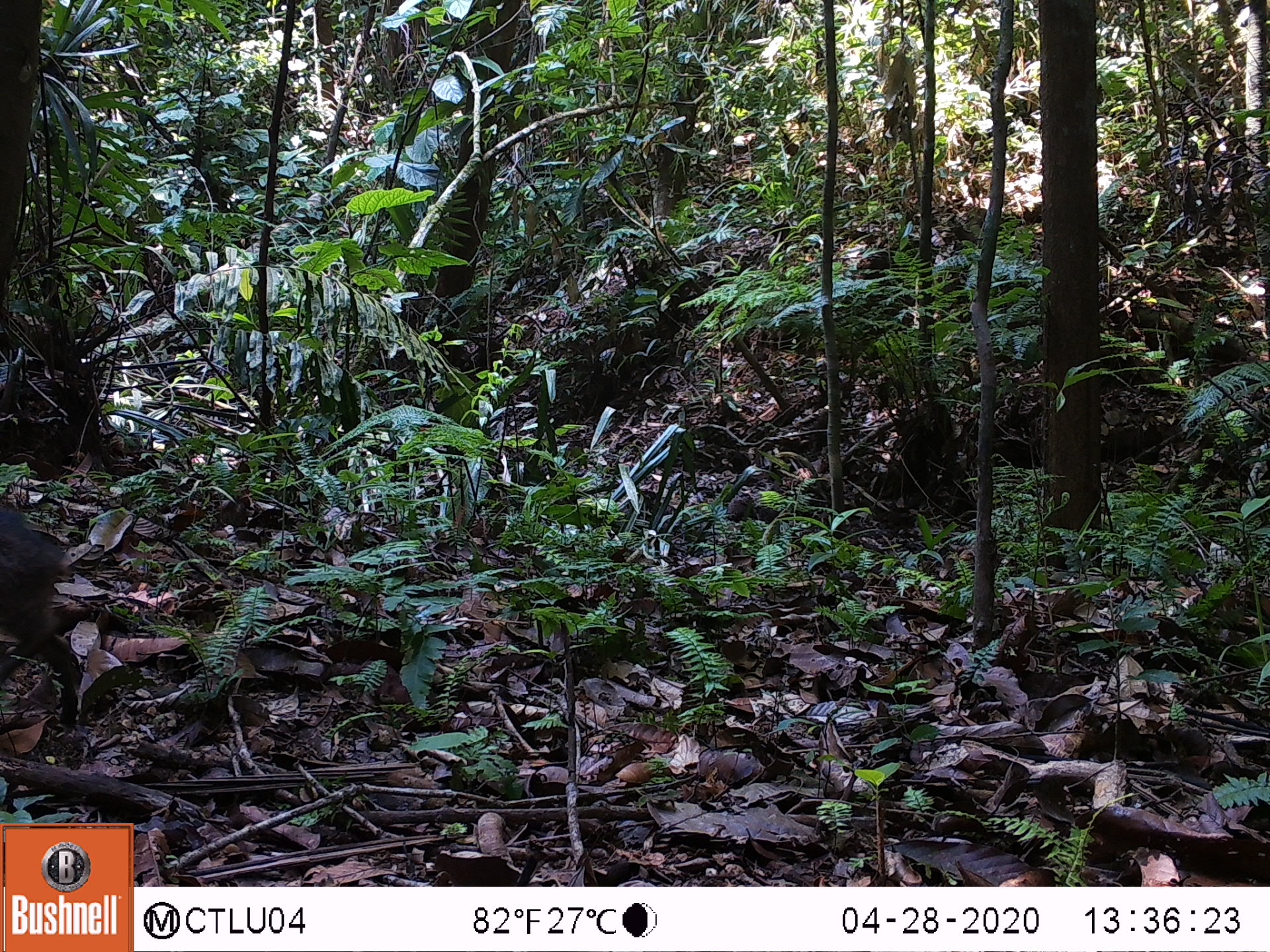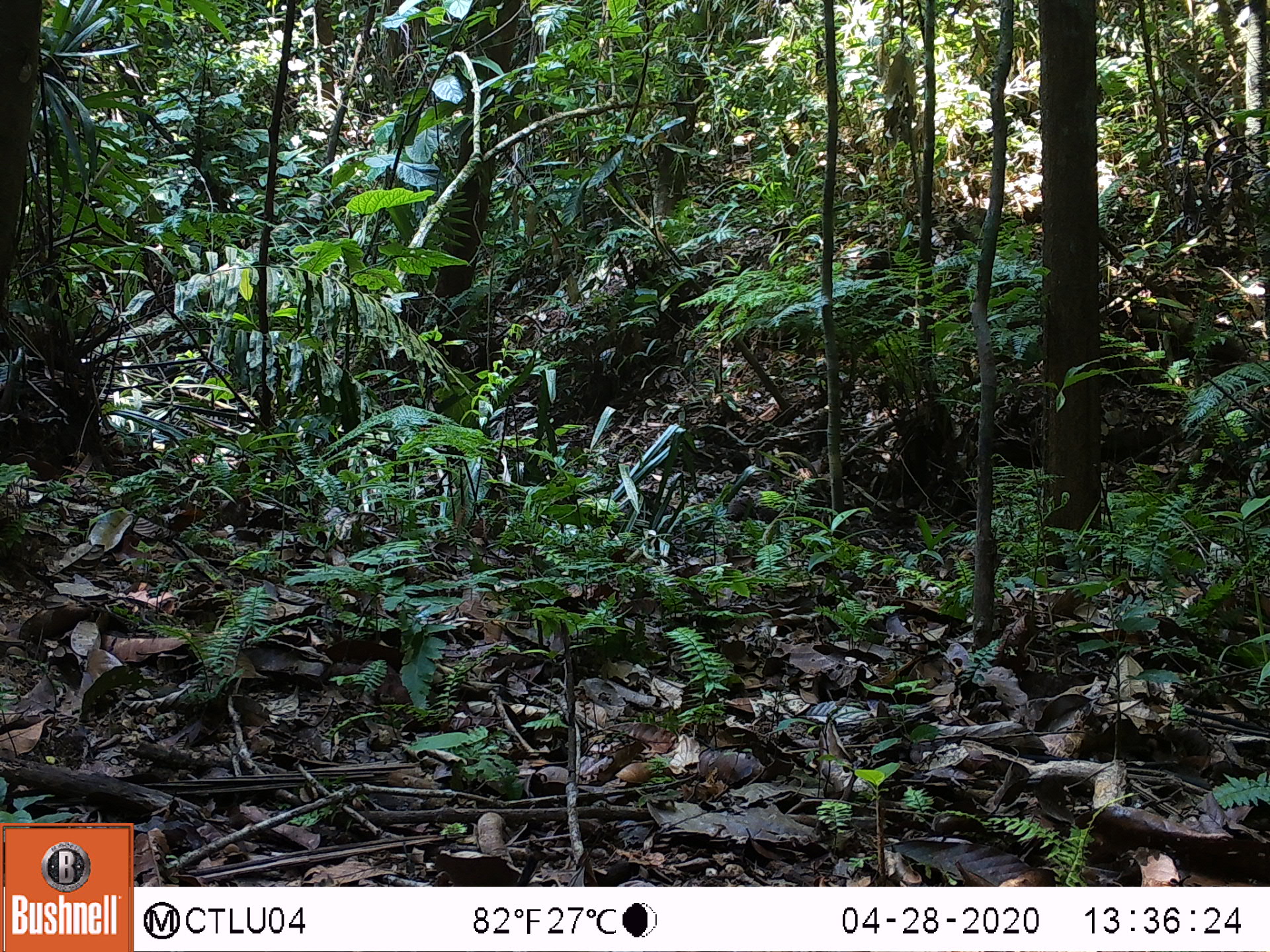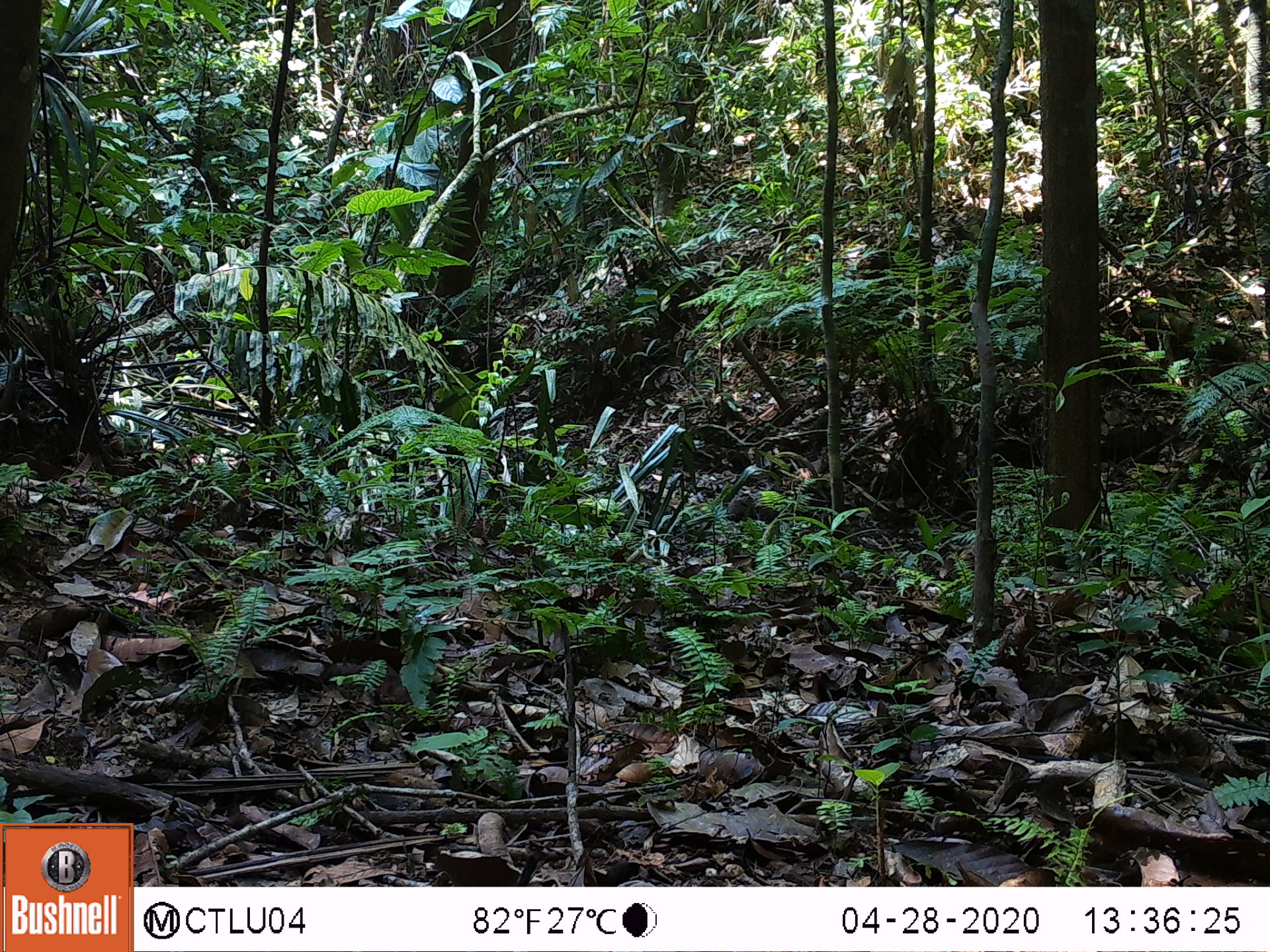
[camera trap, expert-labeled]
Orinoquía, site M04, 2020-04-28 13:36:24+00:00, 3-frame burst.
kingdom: Animalia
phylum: Chordata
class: Mammalia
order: Artiodactyla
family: Tayassuidae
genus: Pecari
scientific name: Pecari tajacu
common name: collared peccary